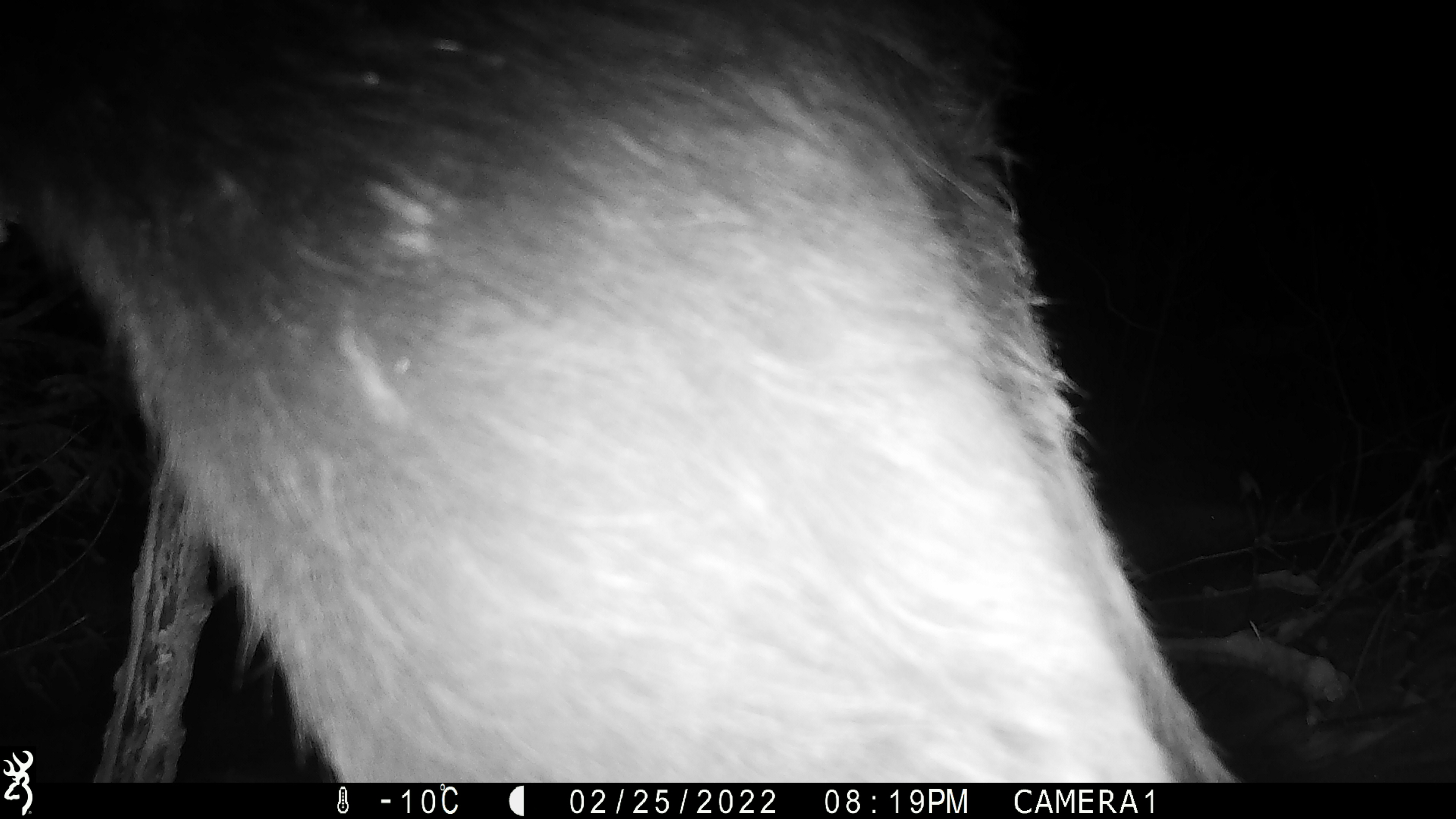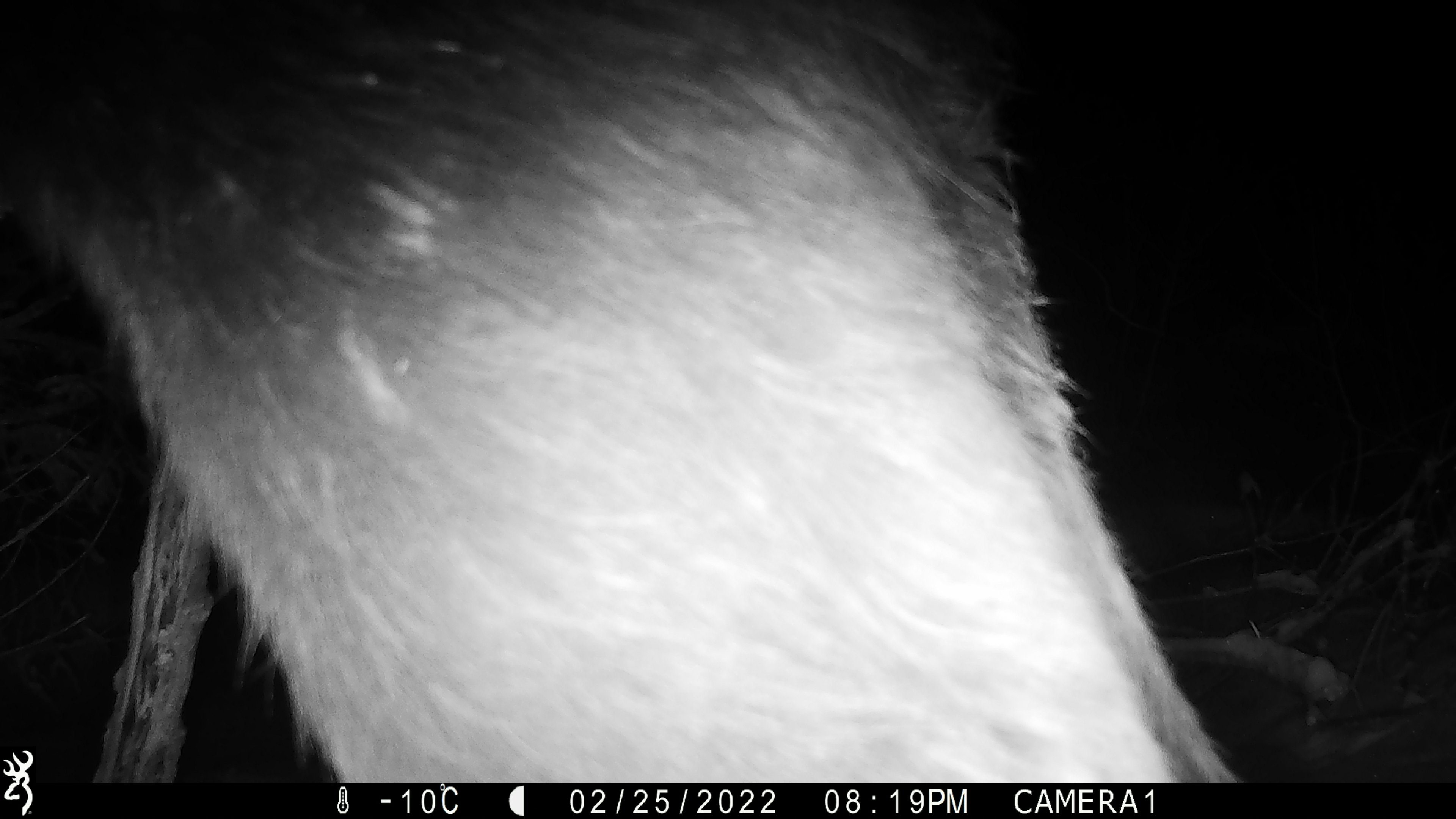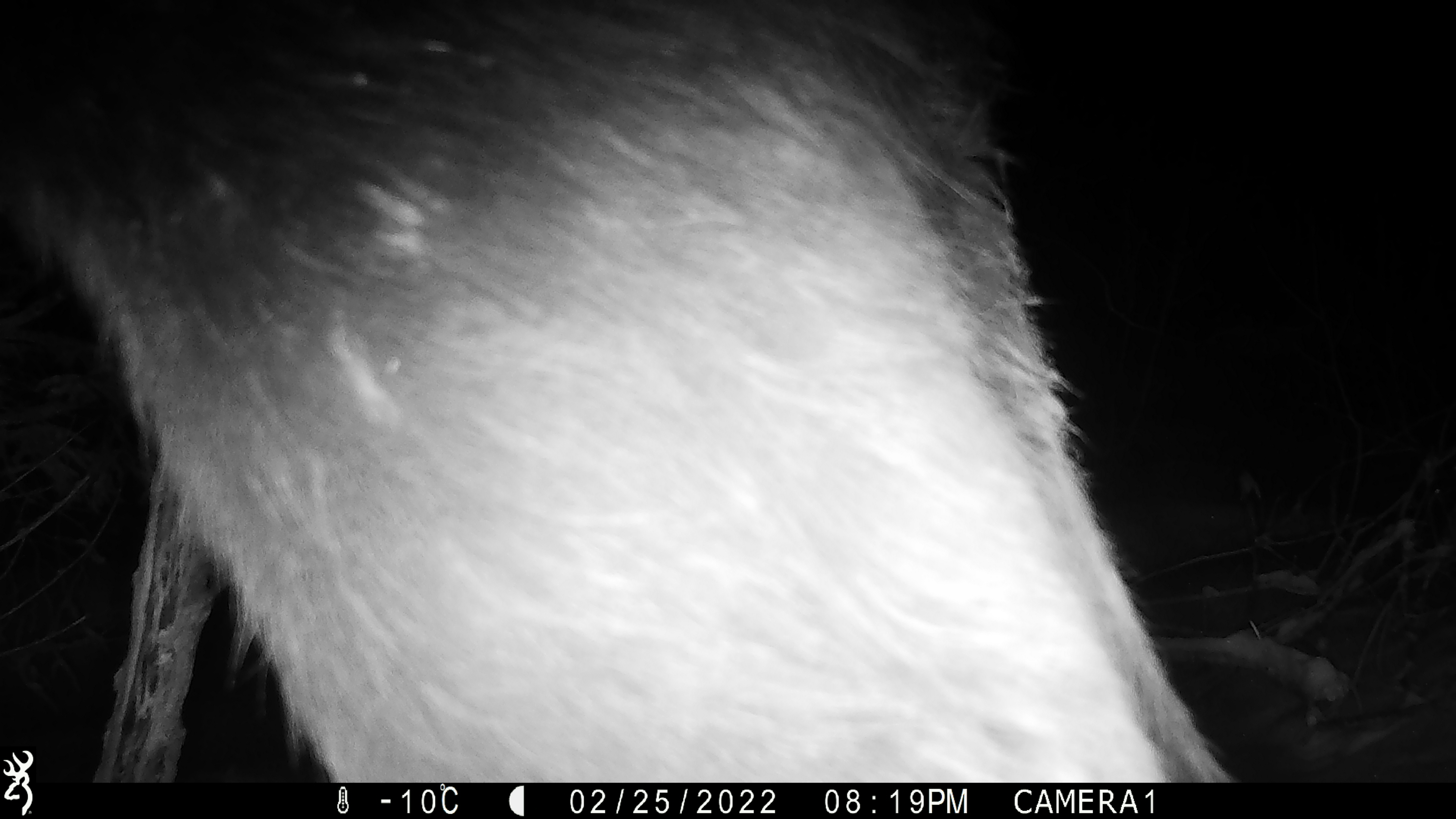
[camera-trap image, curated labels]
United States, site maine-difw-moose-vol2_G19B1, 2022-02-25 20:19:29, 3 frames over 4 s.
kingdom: Animalia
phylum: Chordata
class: Mammalia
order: Artiodactyla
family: Cervidae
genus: Alces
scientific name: Alces alces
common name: moose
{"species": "moose (Alces alces)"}